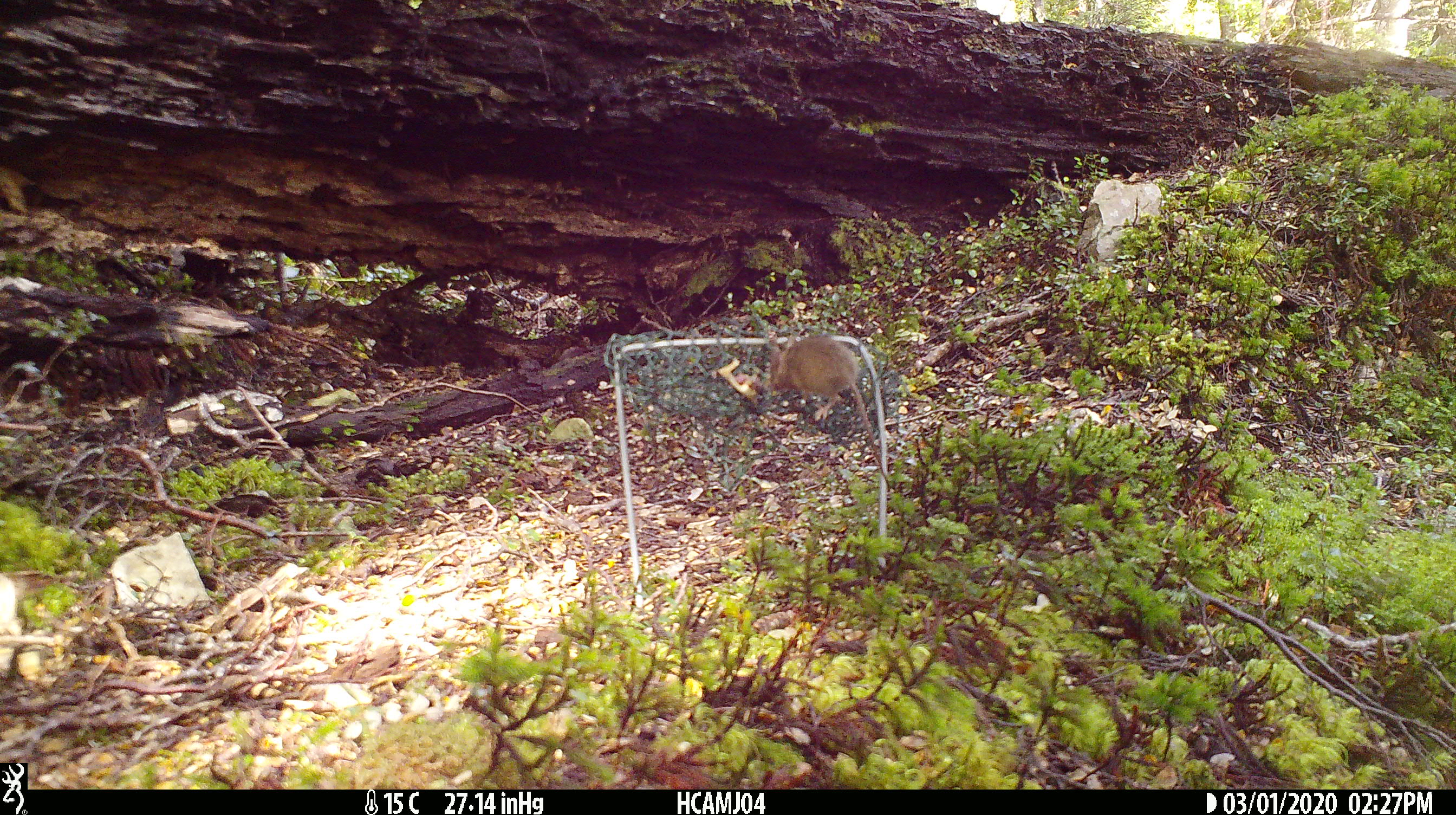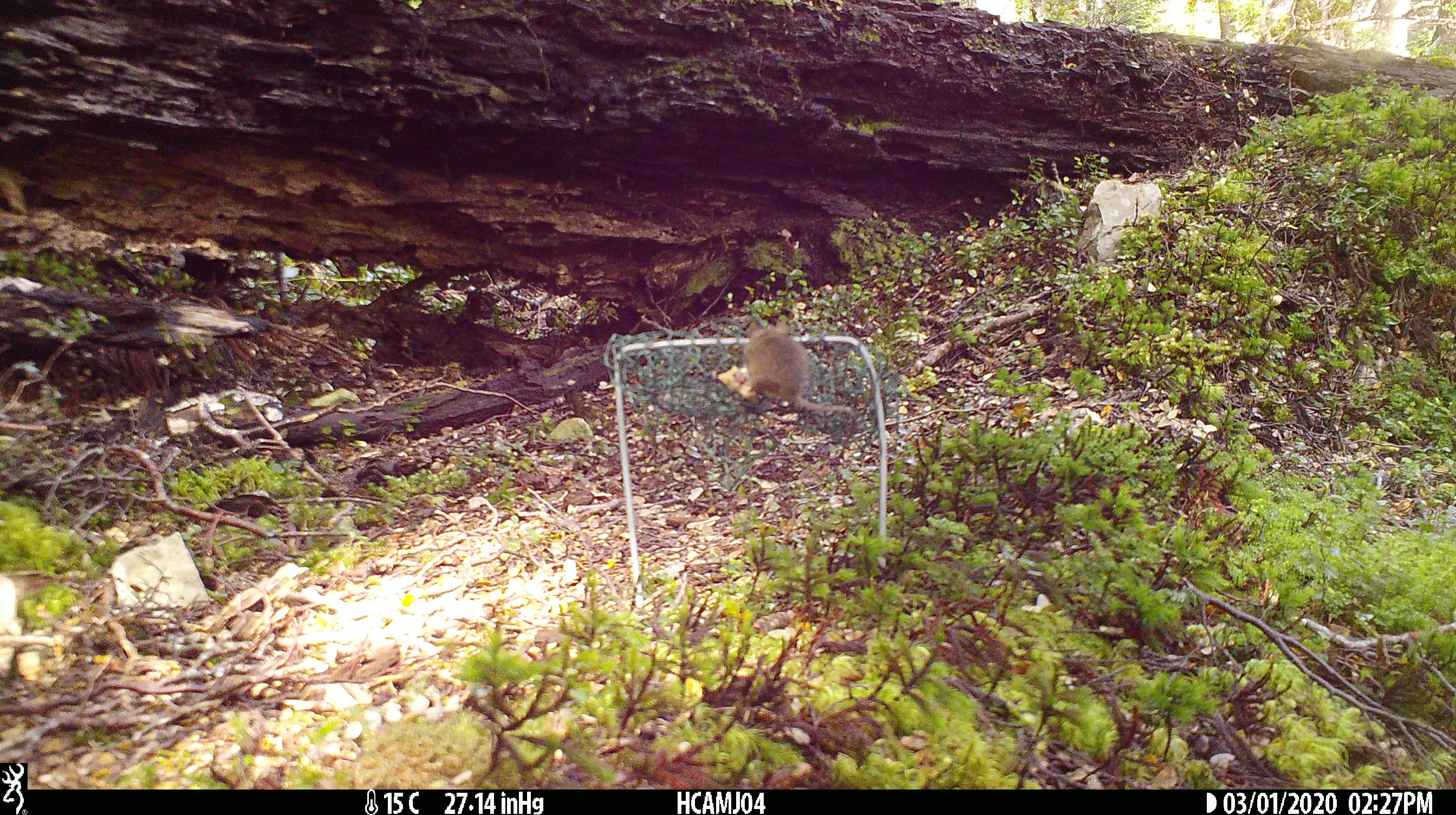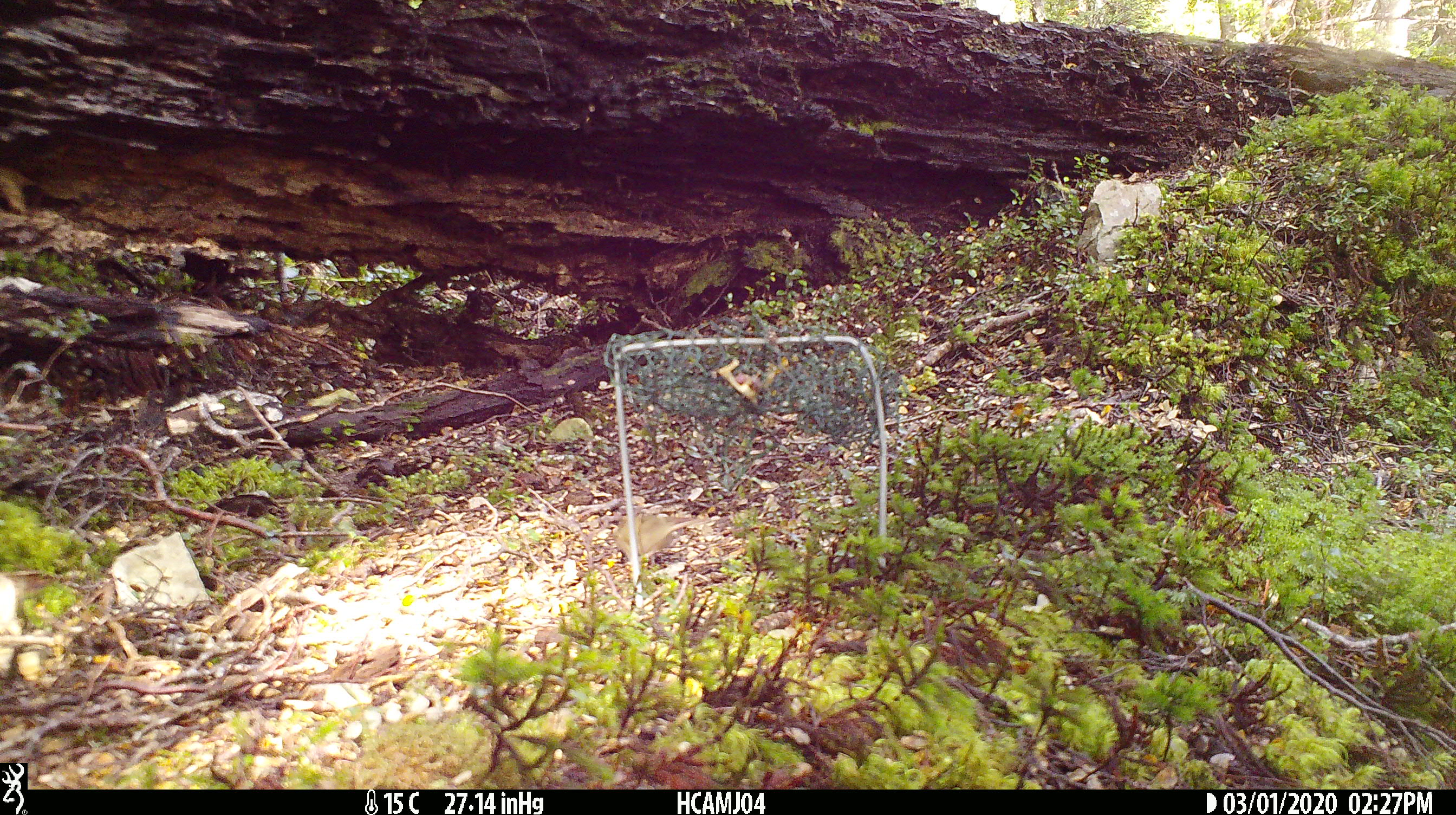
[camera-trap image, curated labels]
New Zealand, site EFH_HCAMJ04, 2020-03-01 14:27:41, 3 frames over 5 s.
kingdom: Animalia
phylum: Chordata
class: Mammalia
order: Rodentia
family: Muridae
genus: Mus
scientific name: Mus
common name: mouse